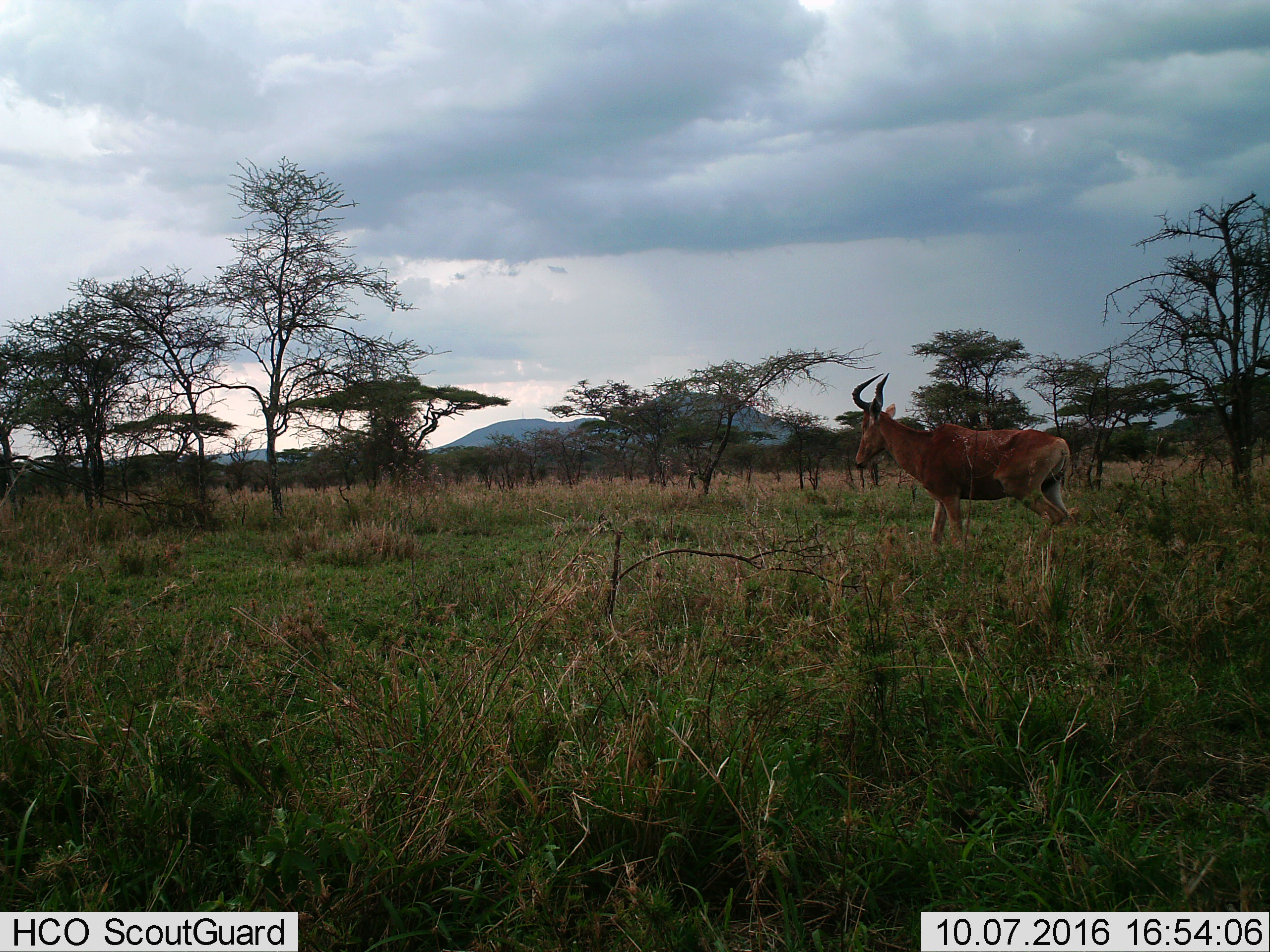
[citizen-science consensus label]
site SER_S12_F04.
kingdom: Animalia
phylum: Chordata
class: Mammalia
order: Artiodactyla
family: Bovidae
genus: Alcelaphus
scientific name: Alcelaphus buselaphus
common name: hartebeest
Hartebeest (Alcelaphus buselaphus), count 1. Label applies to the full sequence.